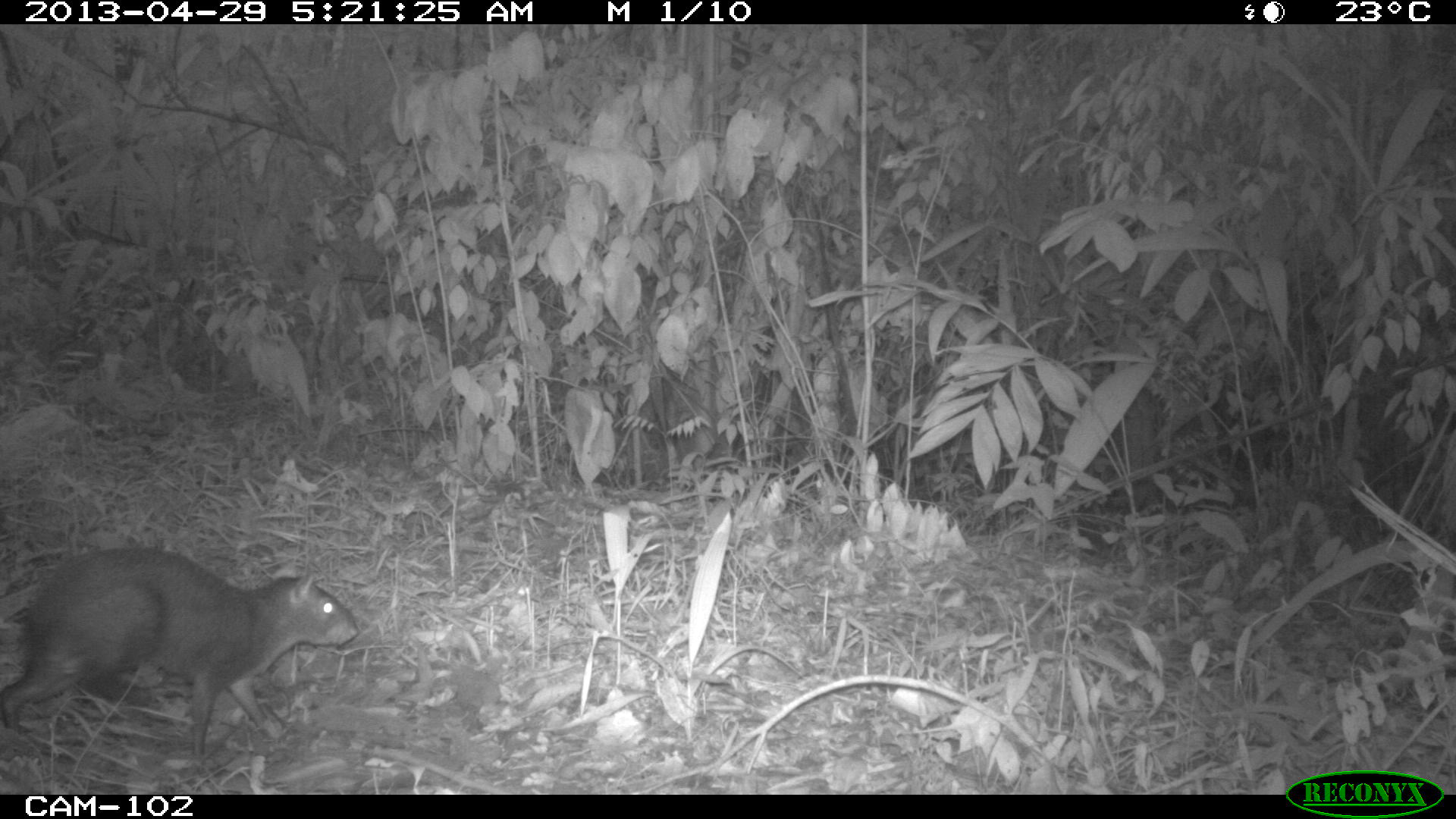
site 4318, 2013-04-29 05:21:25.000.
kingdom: Animalia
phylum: Chordata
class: Mammalia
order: Rodentia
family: Dasyproctidae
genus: Dasyprocta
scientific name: Dasyprocta punctata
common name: central american agouti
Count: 1.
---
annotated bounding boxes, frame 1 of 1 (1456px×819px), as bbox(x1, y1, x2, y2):
dasyprocta punctata: bbox(0, 542, 359, 768)